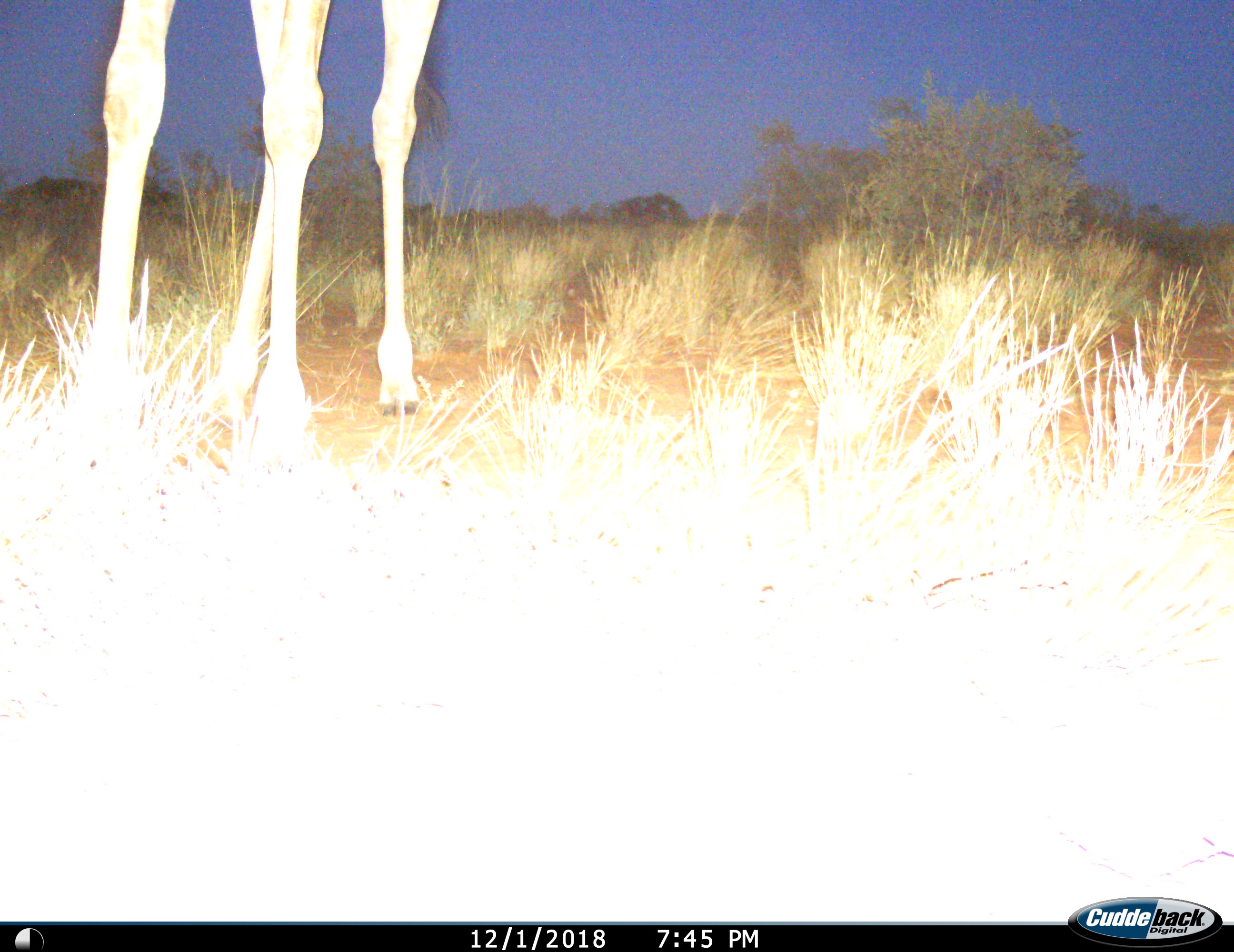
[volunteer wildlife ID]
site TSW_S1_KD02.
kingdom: Animalia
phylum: Chordata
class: Mammalia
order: Artiodactyla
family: Giraffidae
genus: Giraffa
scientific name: Giraffa camelopardalis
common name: giraffe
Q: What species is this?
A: Giraffe (Giraffa camelopardalis).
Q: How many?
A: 1.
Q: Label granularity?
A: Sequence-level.